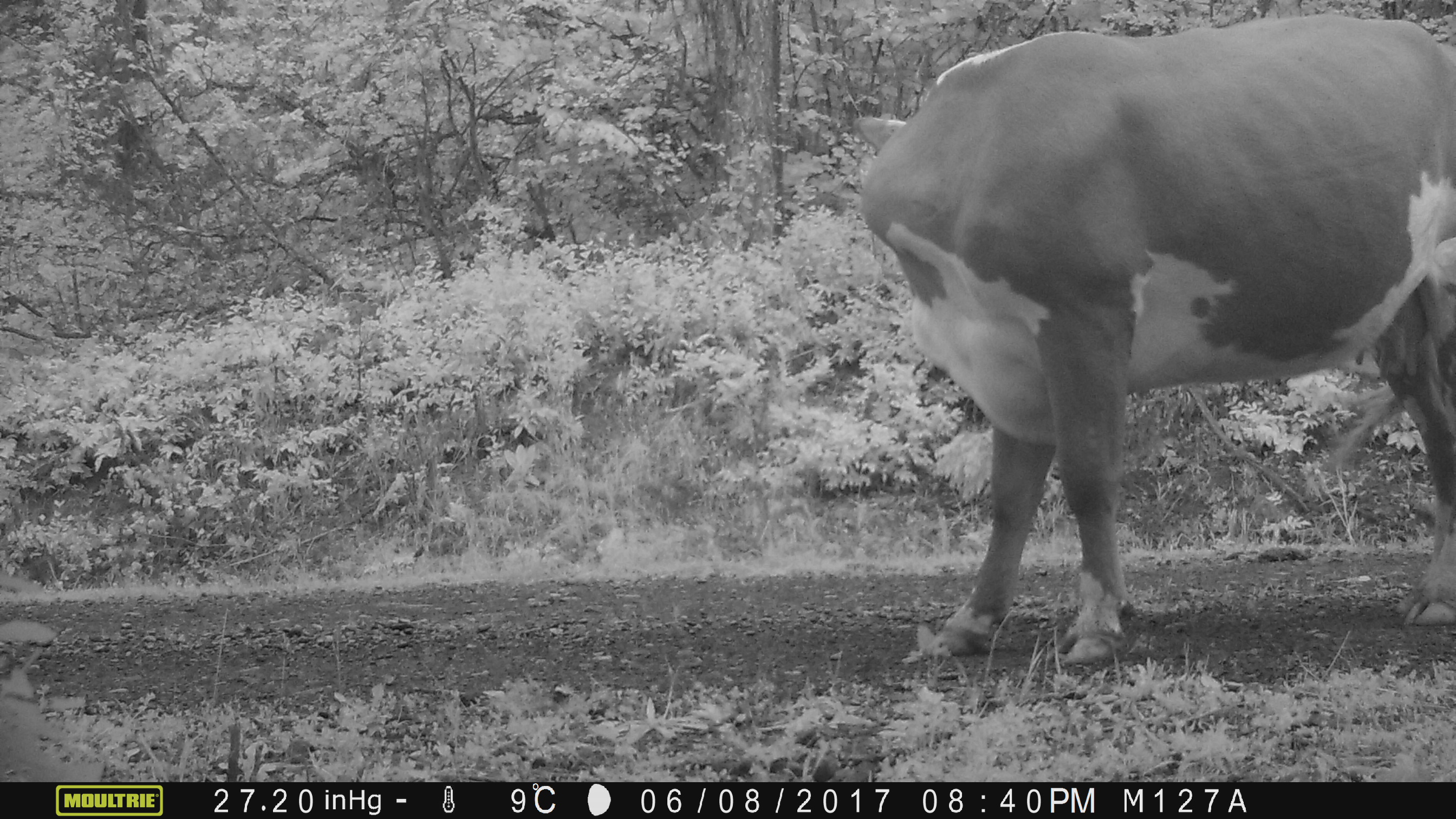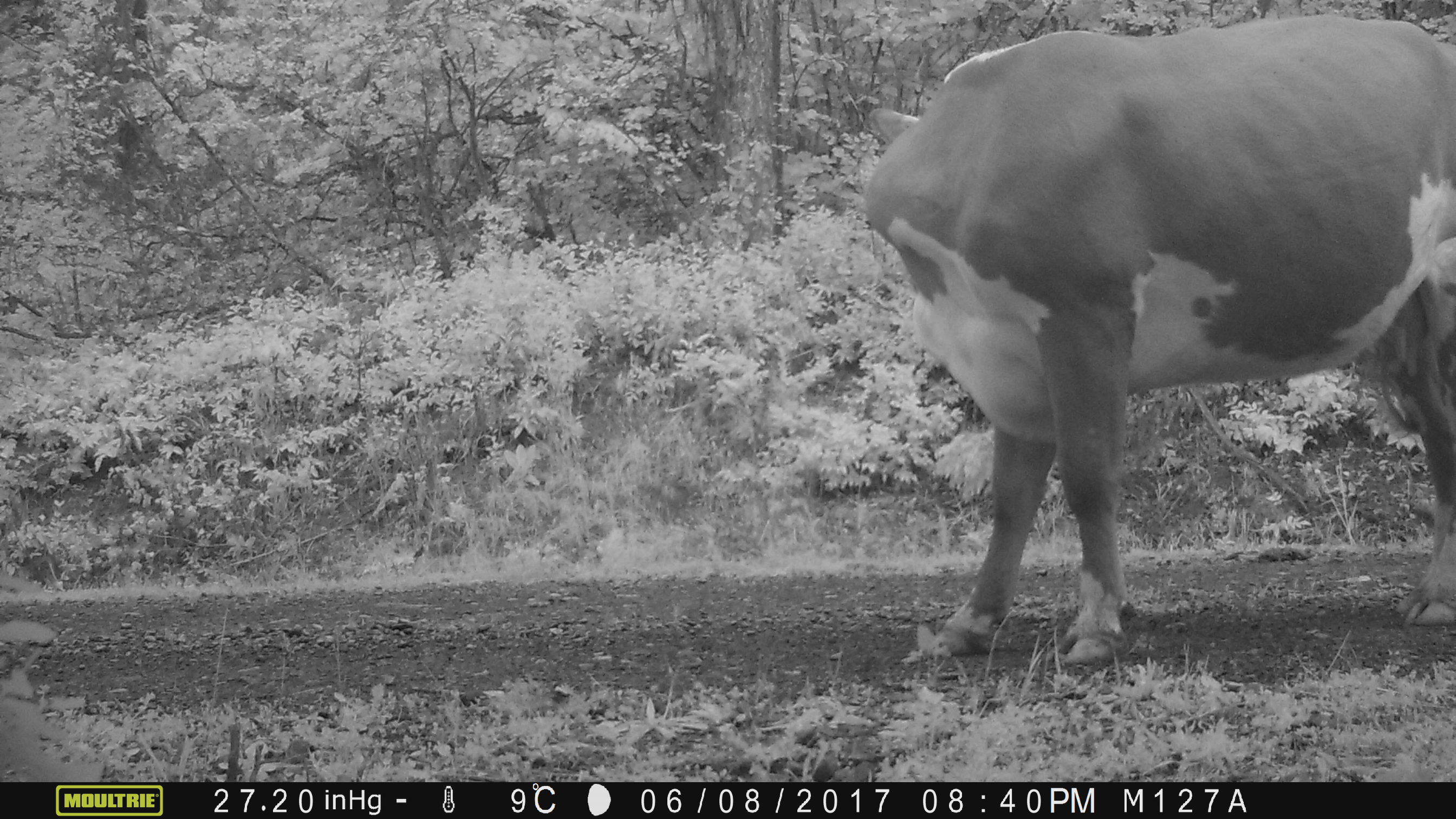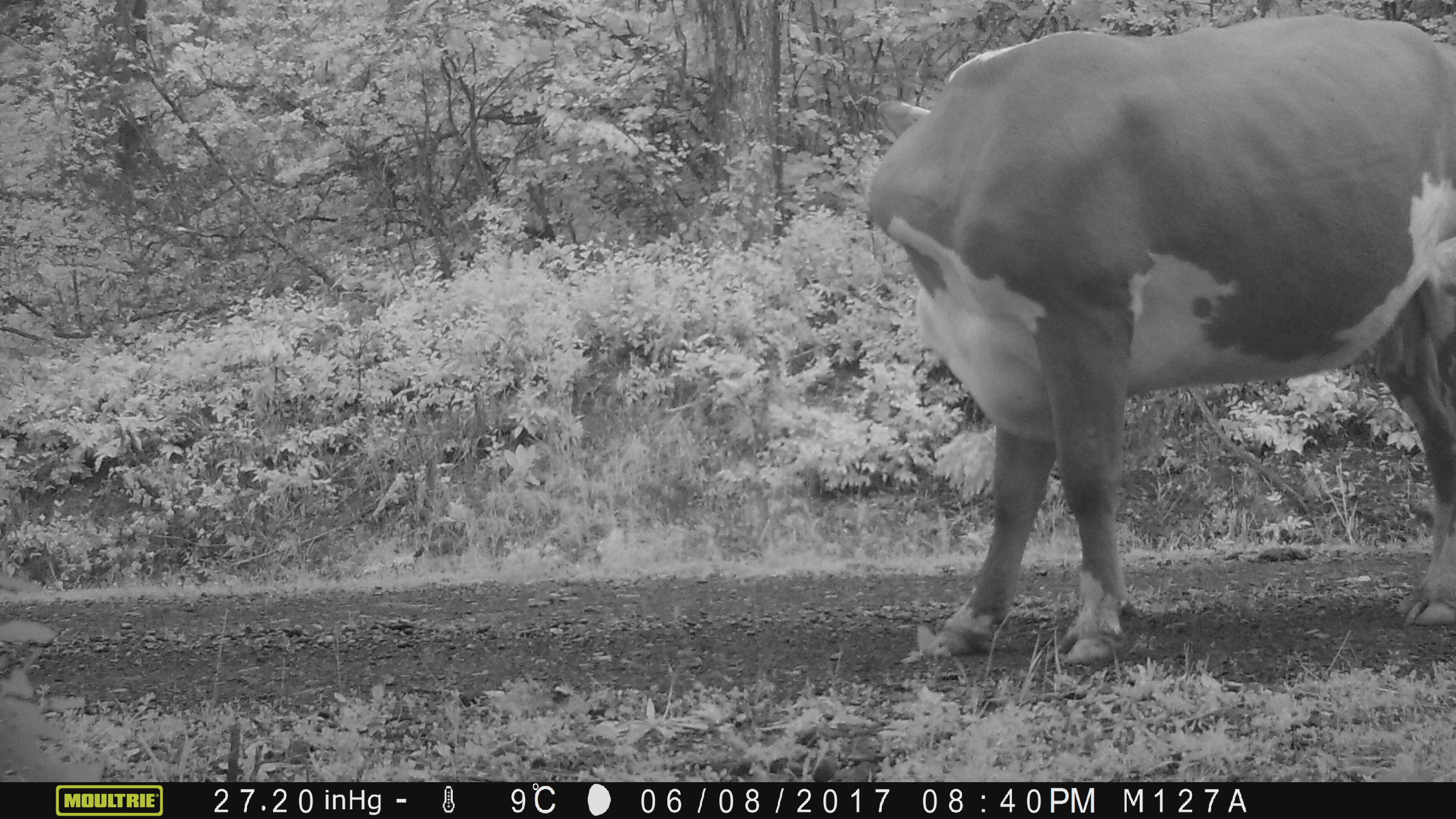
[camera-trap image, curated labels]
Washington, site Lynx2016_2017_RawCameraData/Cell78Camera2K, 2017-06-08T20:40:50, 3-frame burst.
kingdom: Animalia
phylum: Chordata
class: Mammalia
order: Artiodactyla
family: Bovidae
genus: Bos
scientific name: Bos taurus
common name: domestic cattle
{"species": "domestic cattle (Bos taurus)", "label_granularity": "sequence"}